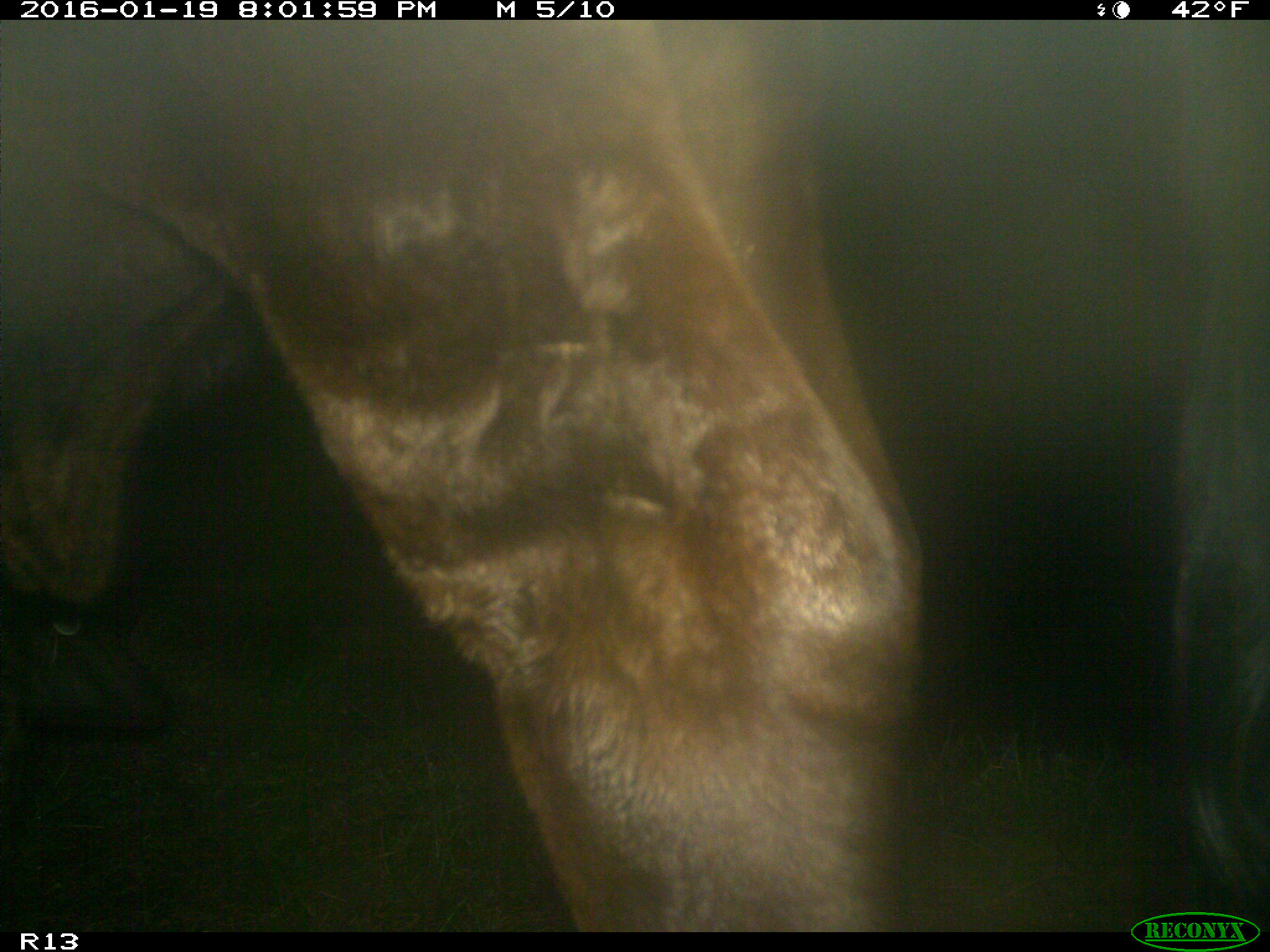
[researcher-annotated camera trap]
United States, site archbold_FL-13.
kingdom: Animalia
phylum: Chordata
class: Mammalia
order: Artiodactyla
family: Bovidae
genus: Bos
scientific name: Bos taurus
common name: domestic cow